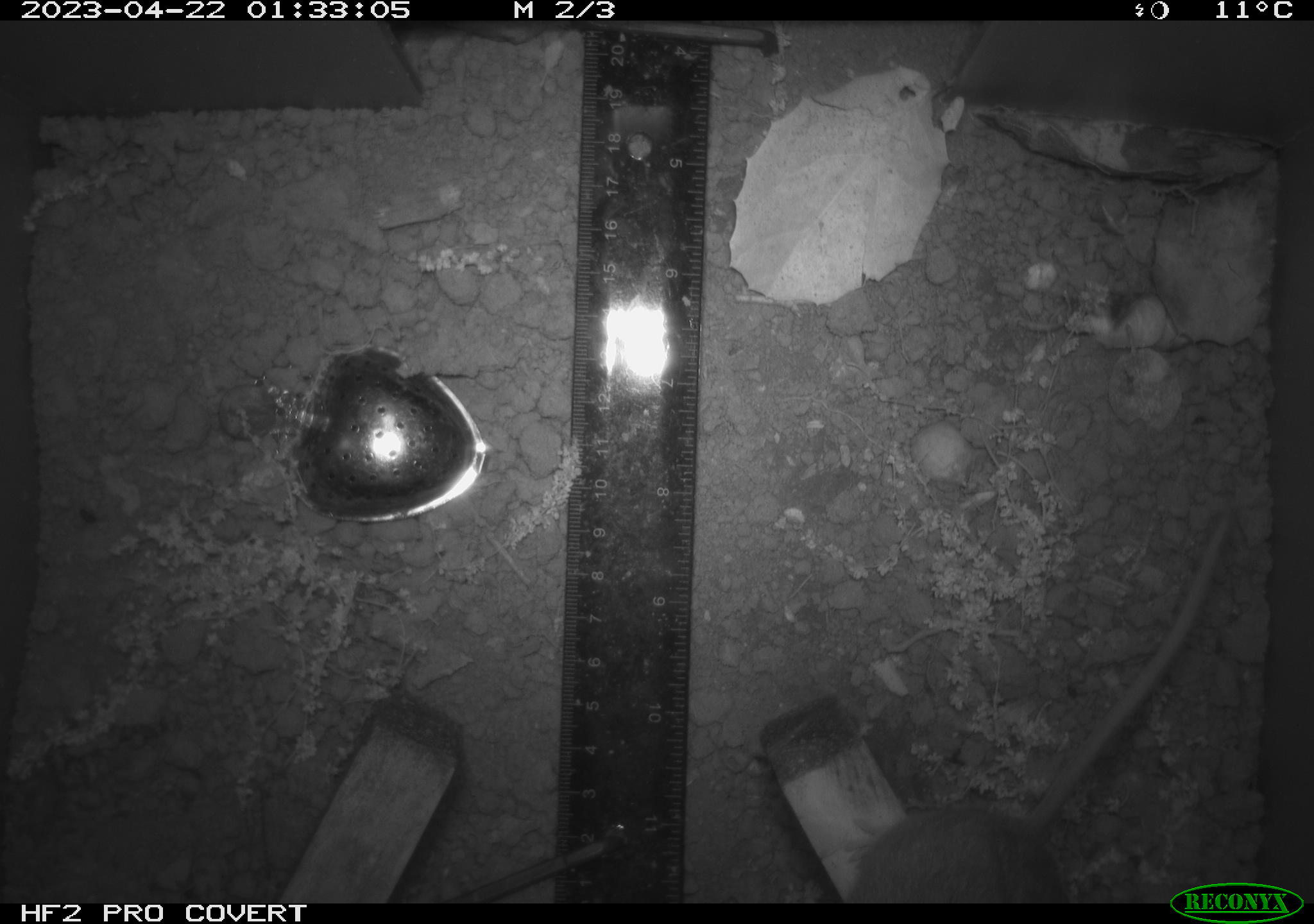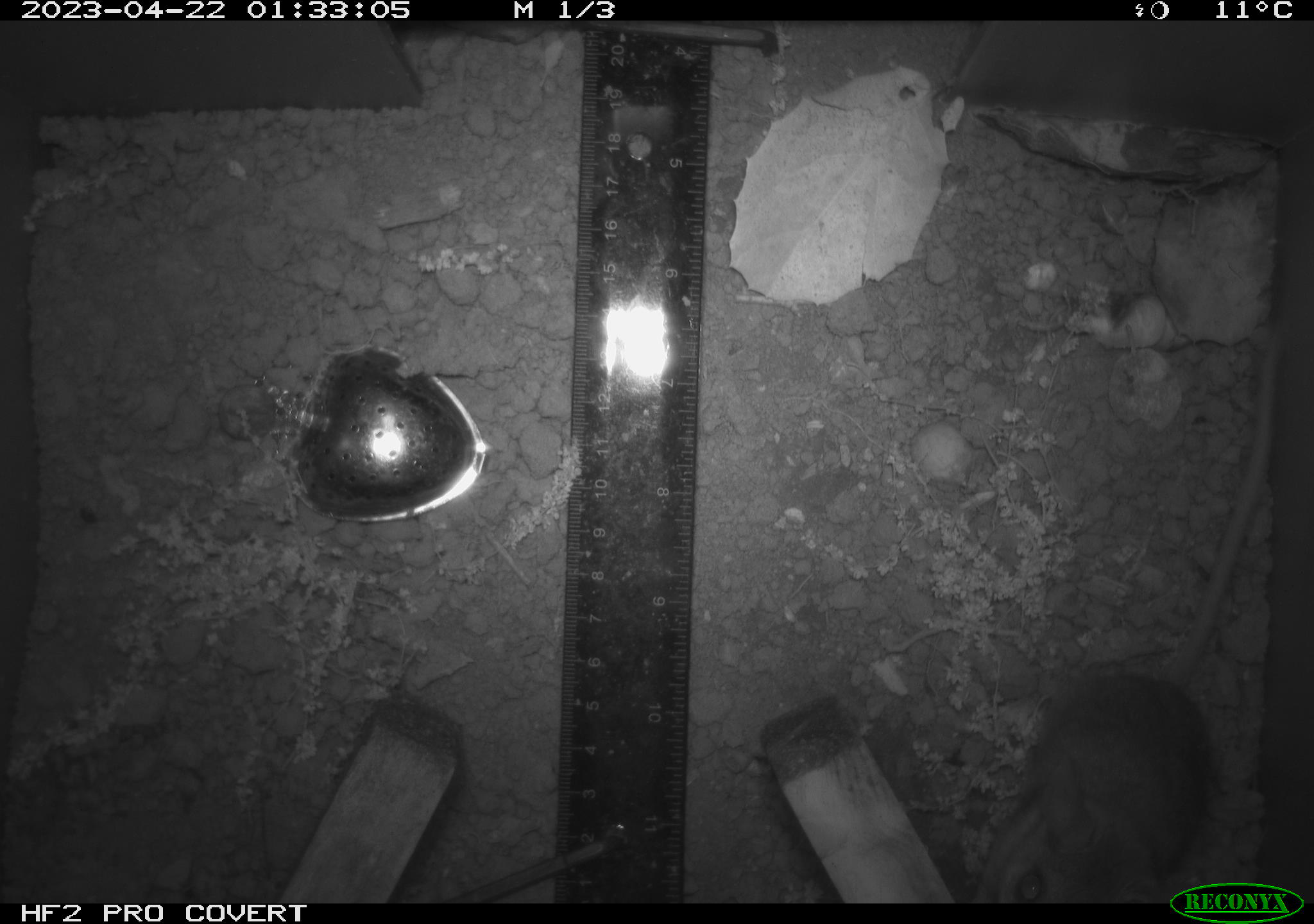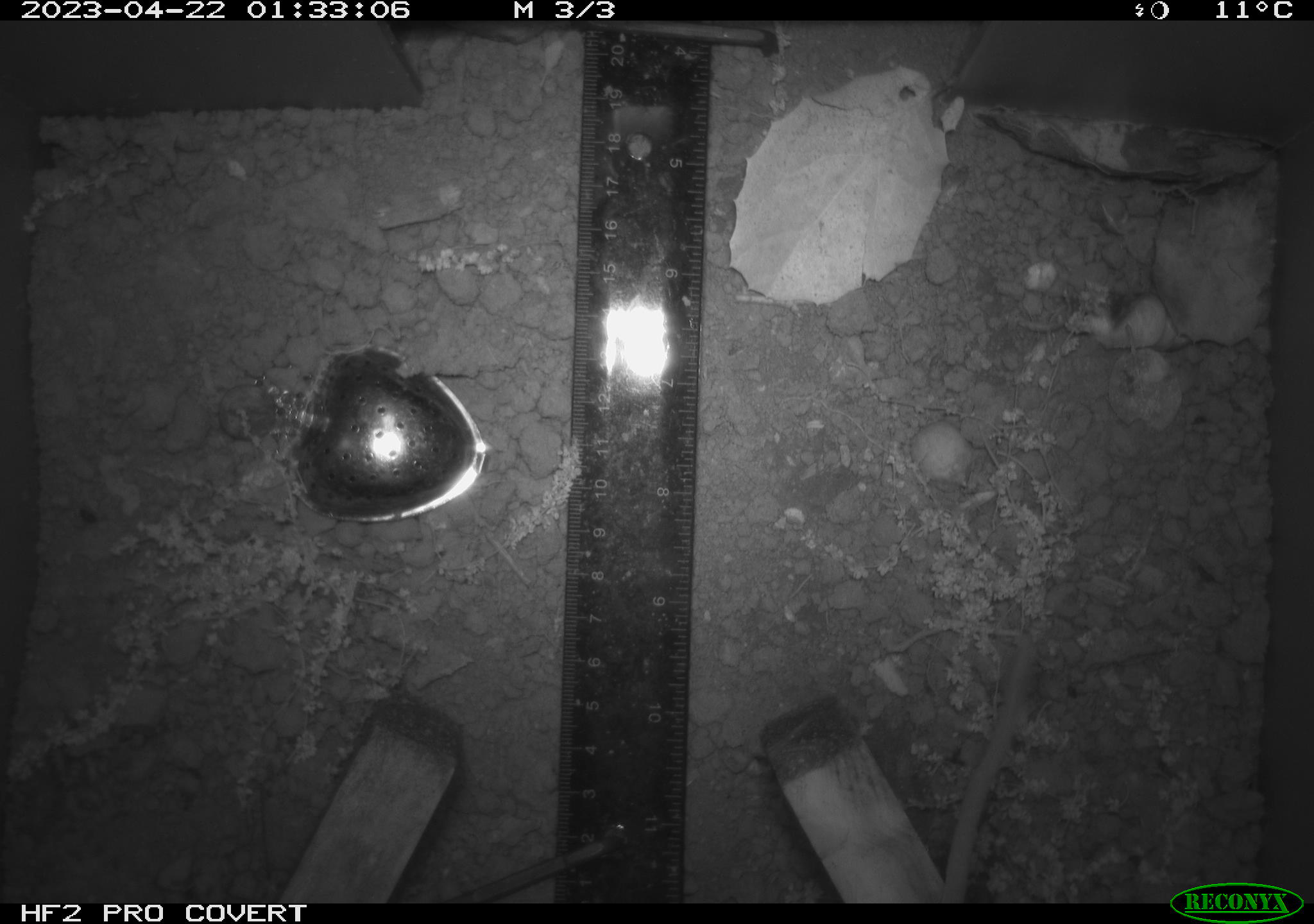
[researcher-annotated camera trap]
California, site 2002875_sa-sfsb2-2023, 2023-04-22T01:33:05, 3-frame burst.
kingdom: Animalia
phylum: Chordata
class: Mammalia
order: Rodentia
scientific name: Rodentia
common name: mouse species